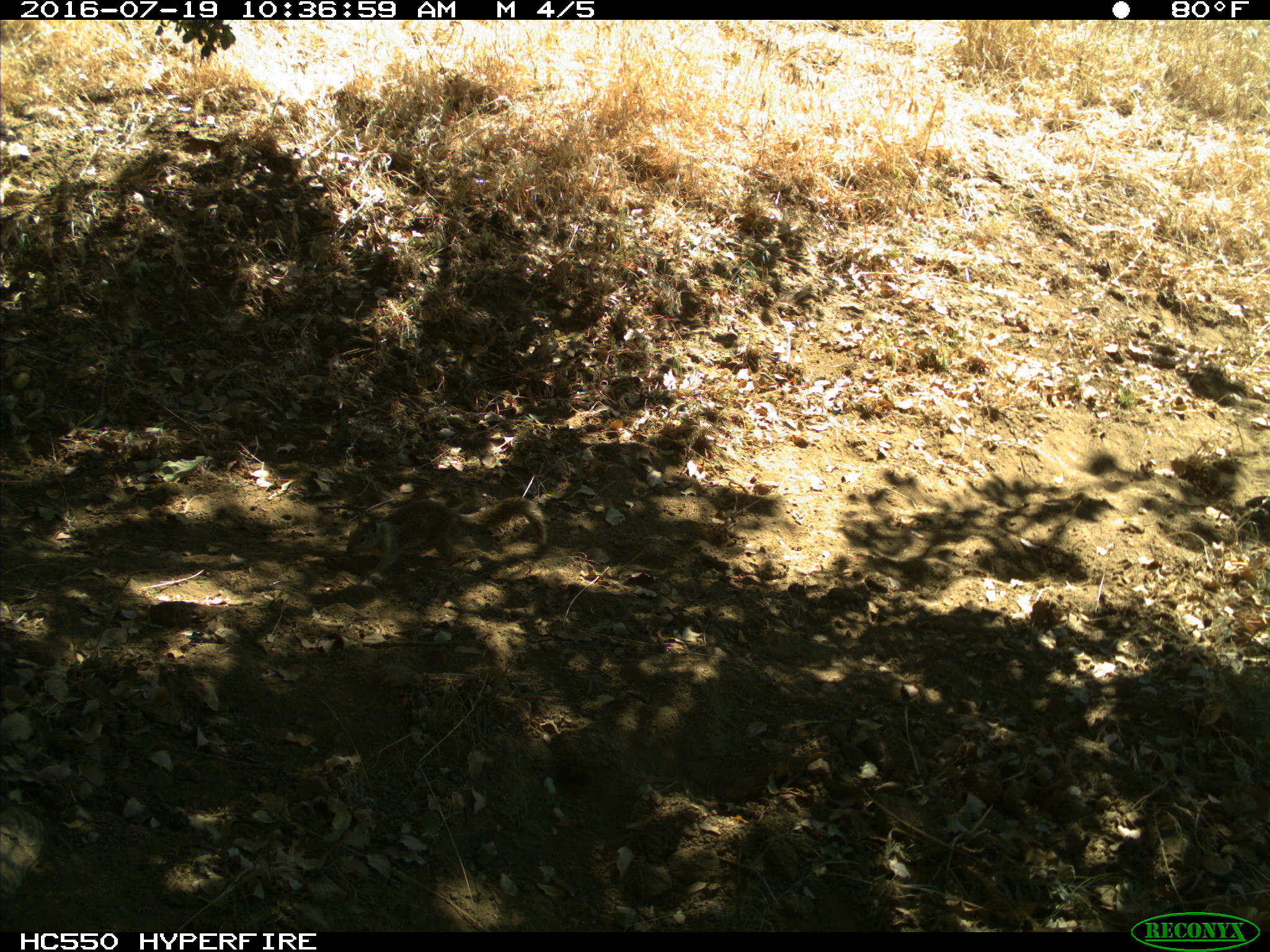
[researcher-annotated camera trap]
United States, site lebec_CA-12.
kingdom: Animalia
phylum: Chordata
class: Mammalia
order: Rodentia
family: Sciuridae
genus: Otospermophilus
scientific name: Otospermophilus beecheyi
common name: california ground squirrel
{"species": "Otospermophilus beecheyi (california ground squirrel)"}